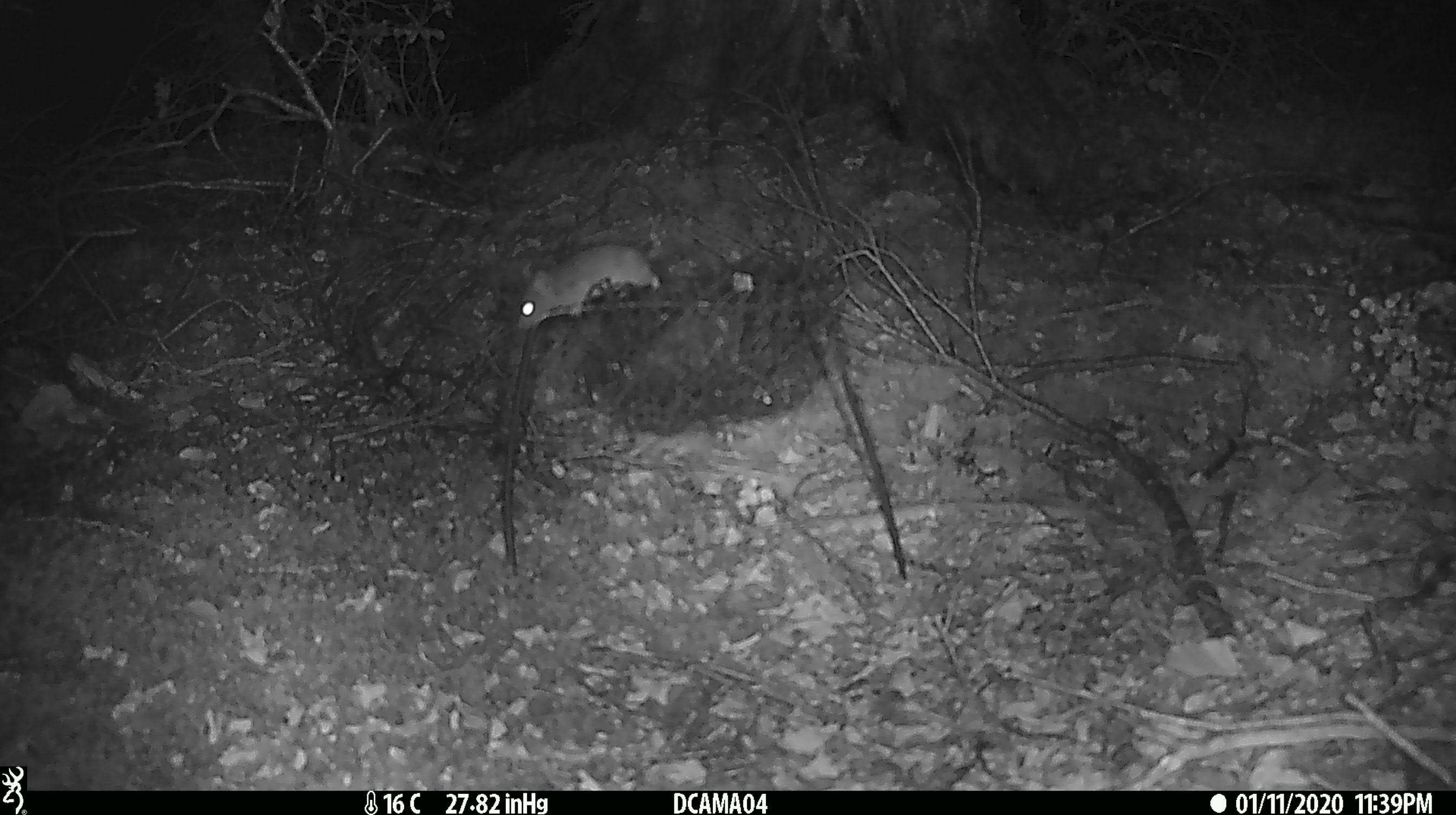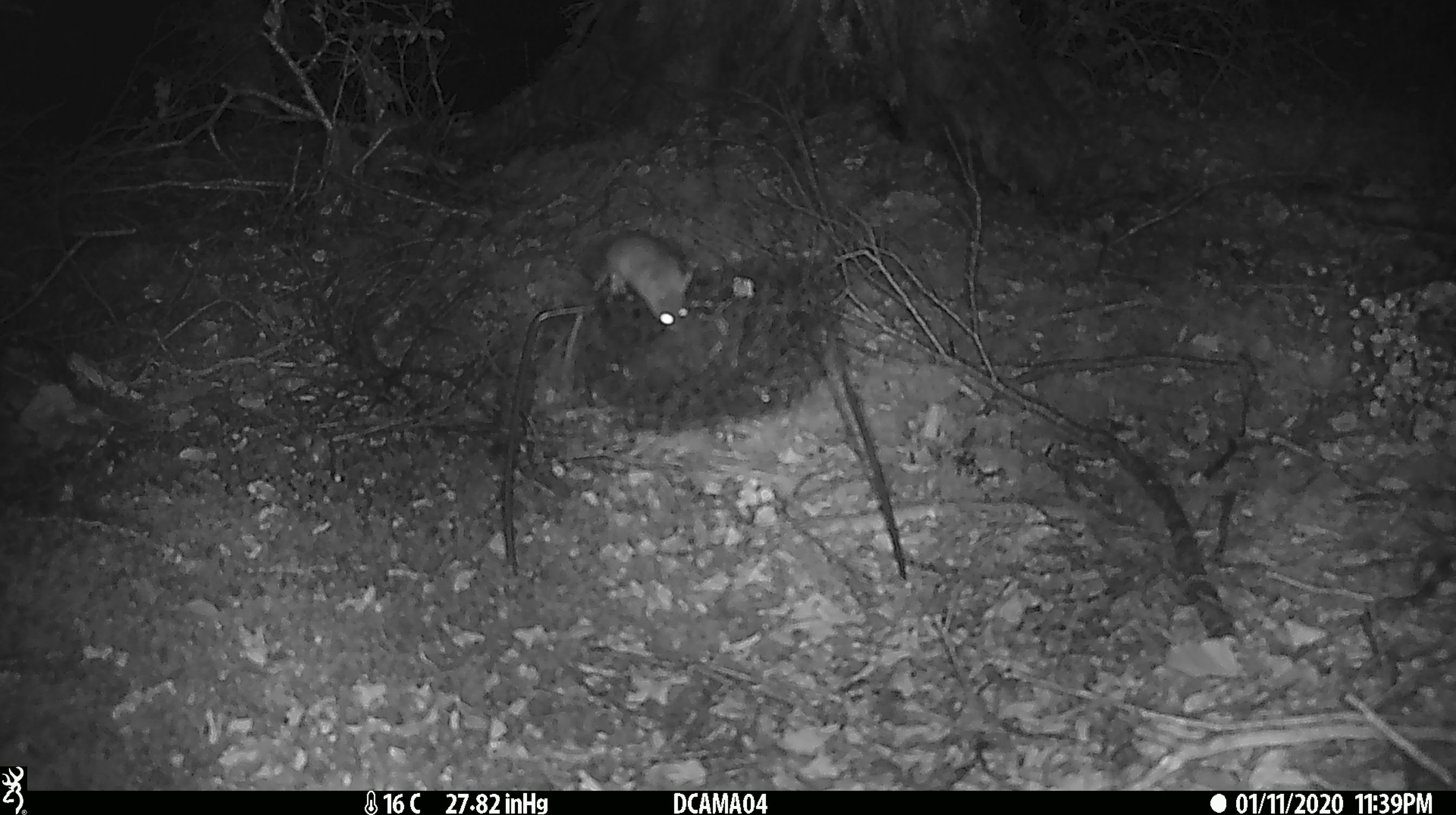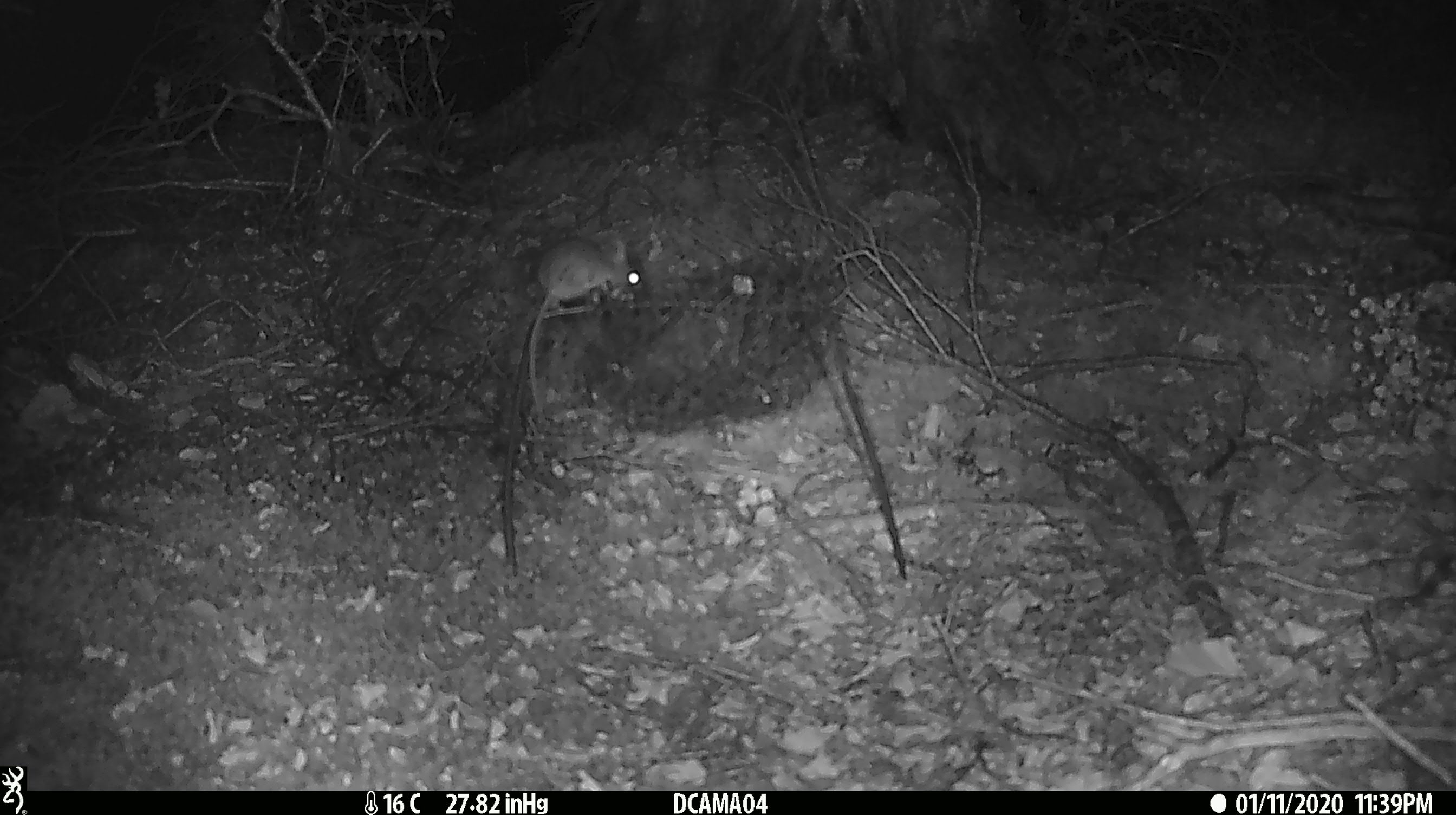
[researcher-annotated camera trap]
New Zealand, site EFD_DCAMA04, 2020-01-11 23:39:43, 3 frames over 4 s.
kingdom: Animalia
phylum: Chordata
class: Mammalia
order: Rodentia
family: Muridae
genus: Mus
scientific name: Mus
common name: mouse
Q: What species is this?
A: Mouse (Mus).